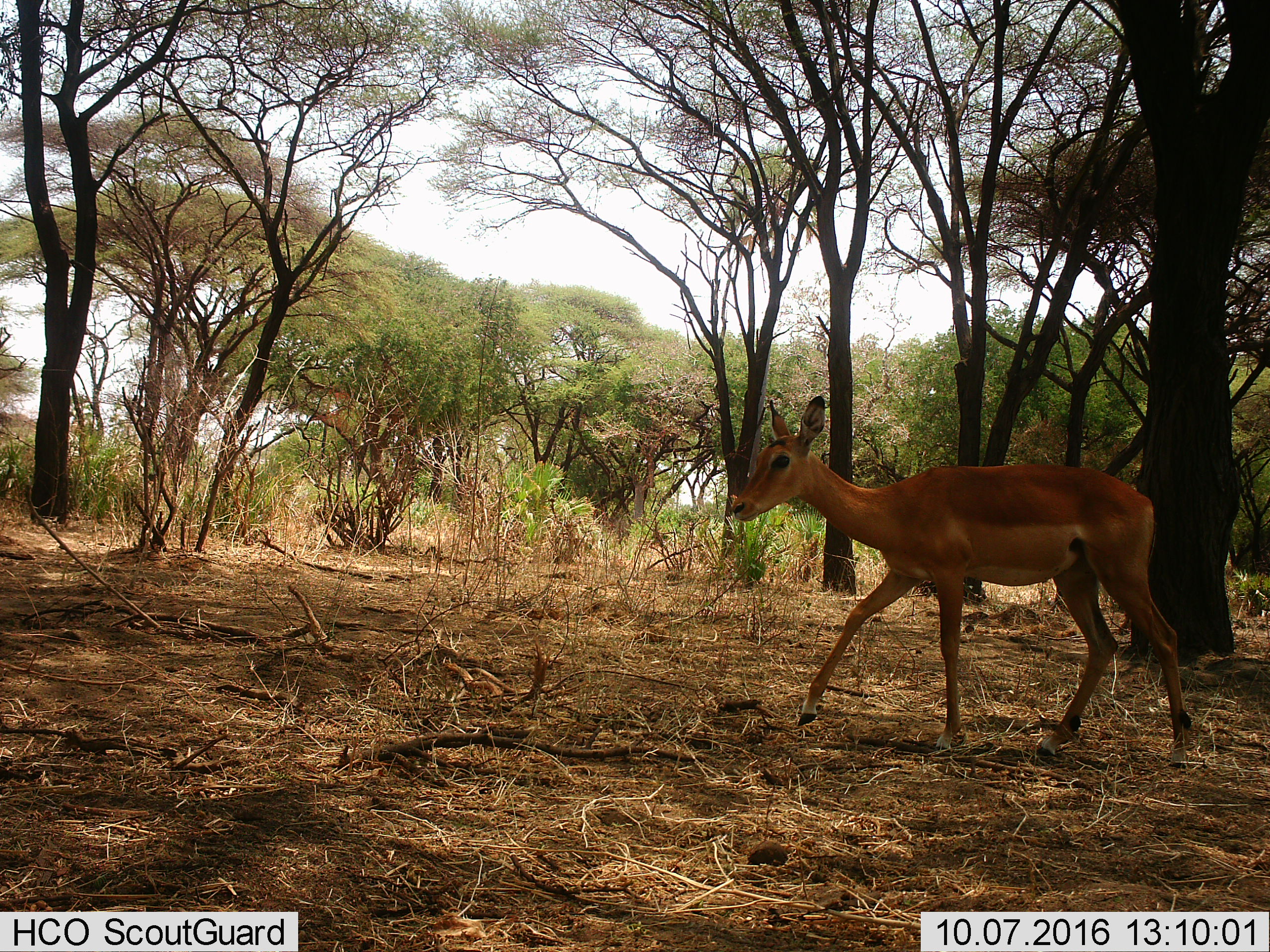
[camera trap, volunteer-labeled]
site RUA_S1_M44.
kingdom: Animalia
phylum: Chordata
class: Mammalia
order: Artiodactyla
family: Bovidae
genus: Aepyceros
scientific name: Aepyceros melampus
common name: impala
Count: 1.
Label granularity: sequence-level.